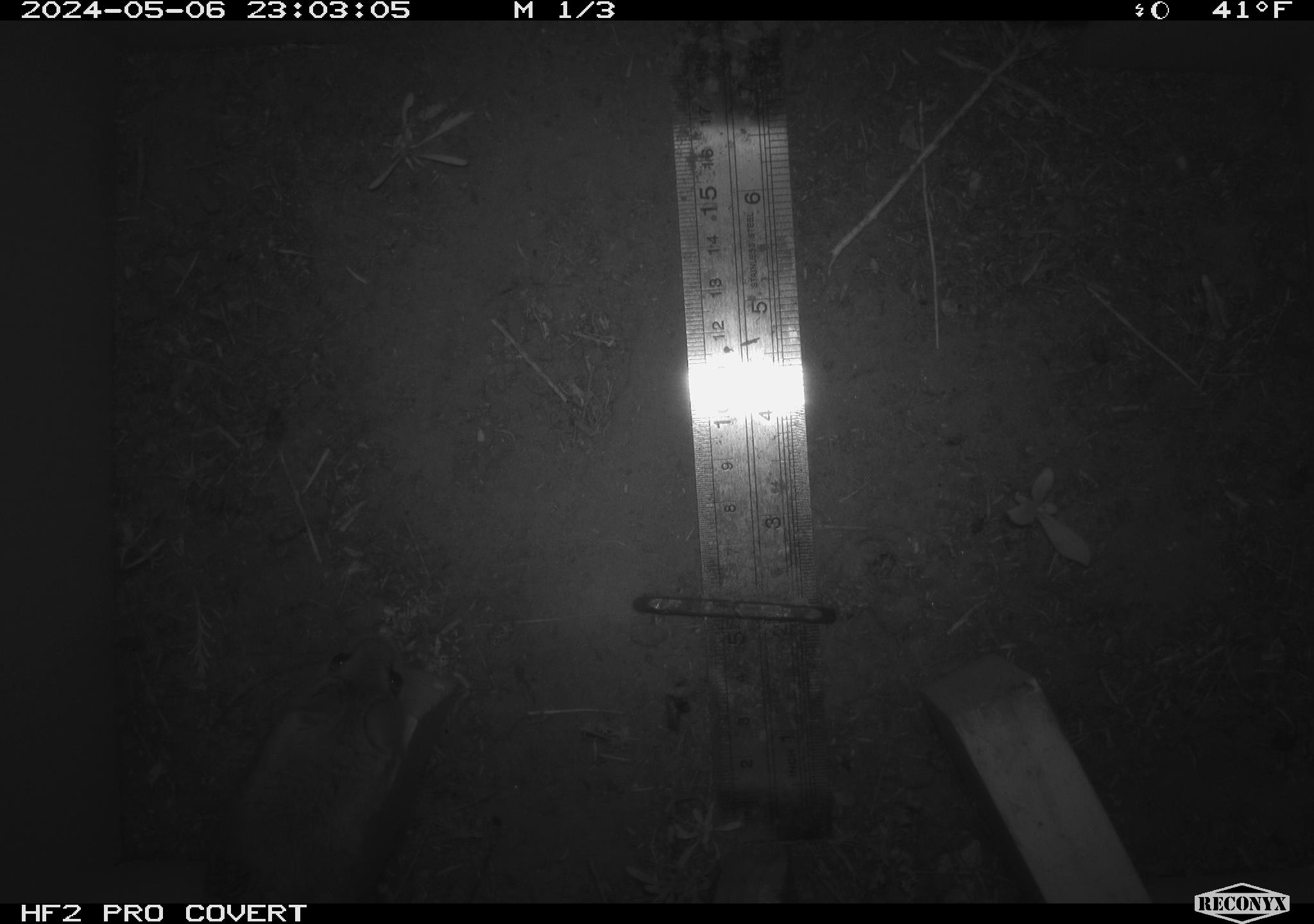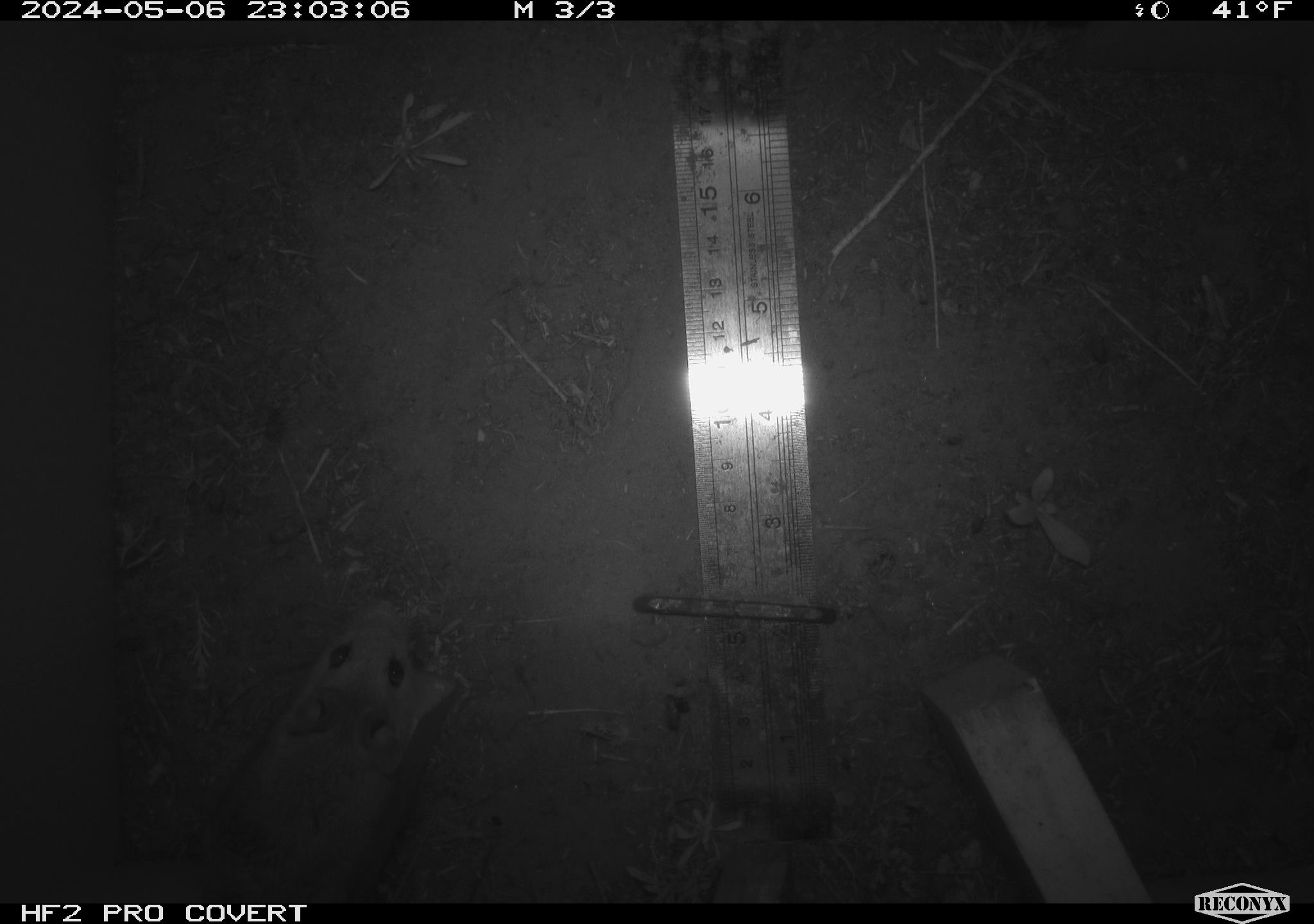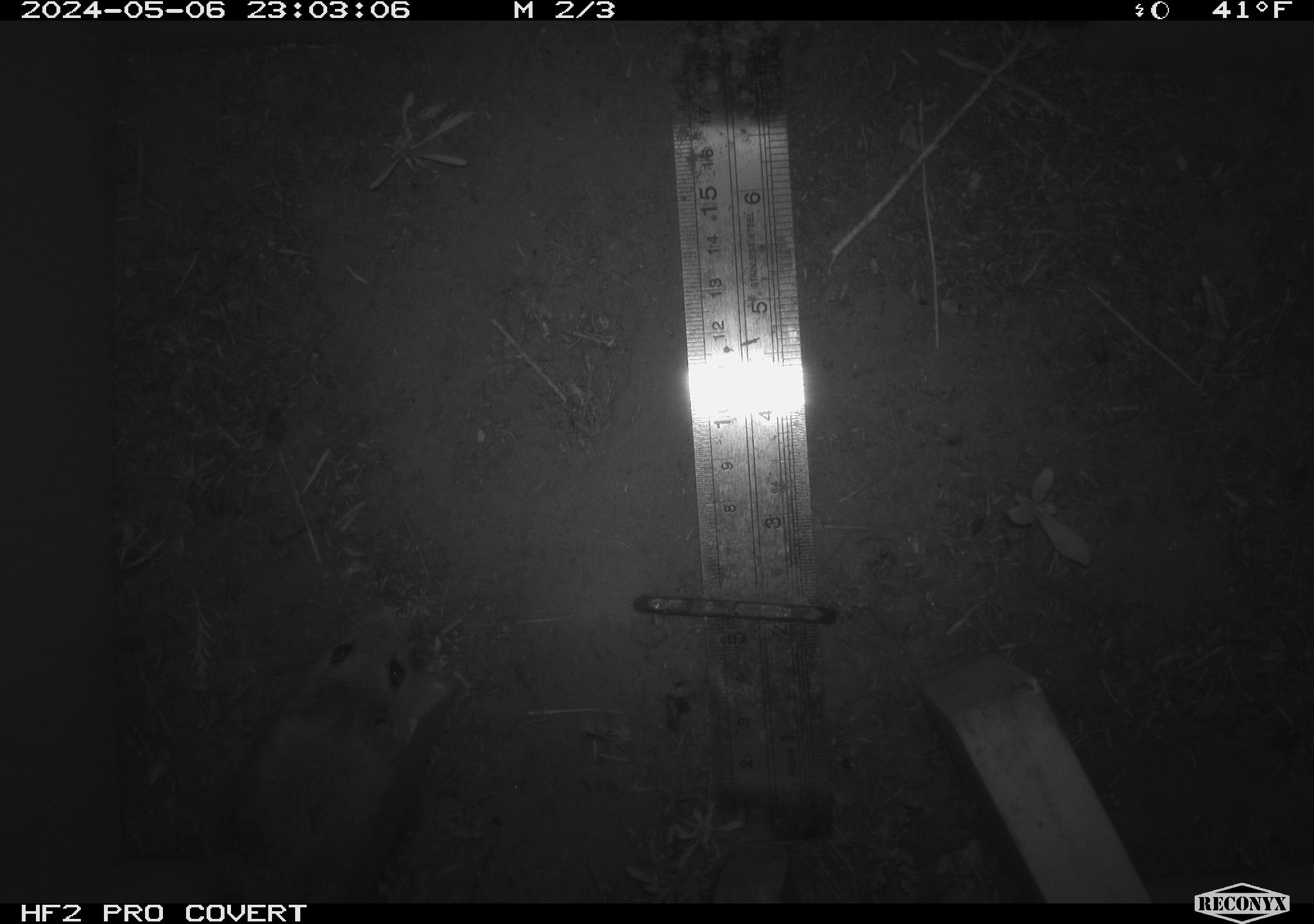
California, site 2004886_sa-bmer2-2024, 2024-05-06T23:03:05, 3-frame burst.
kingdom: Animalia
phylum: Chordata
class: Mammalia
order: Rodentia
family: Muridae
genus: Rattus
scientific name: Rattus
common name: rat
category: rattus species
Rattus species (rat) (Rattus).